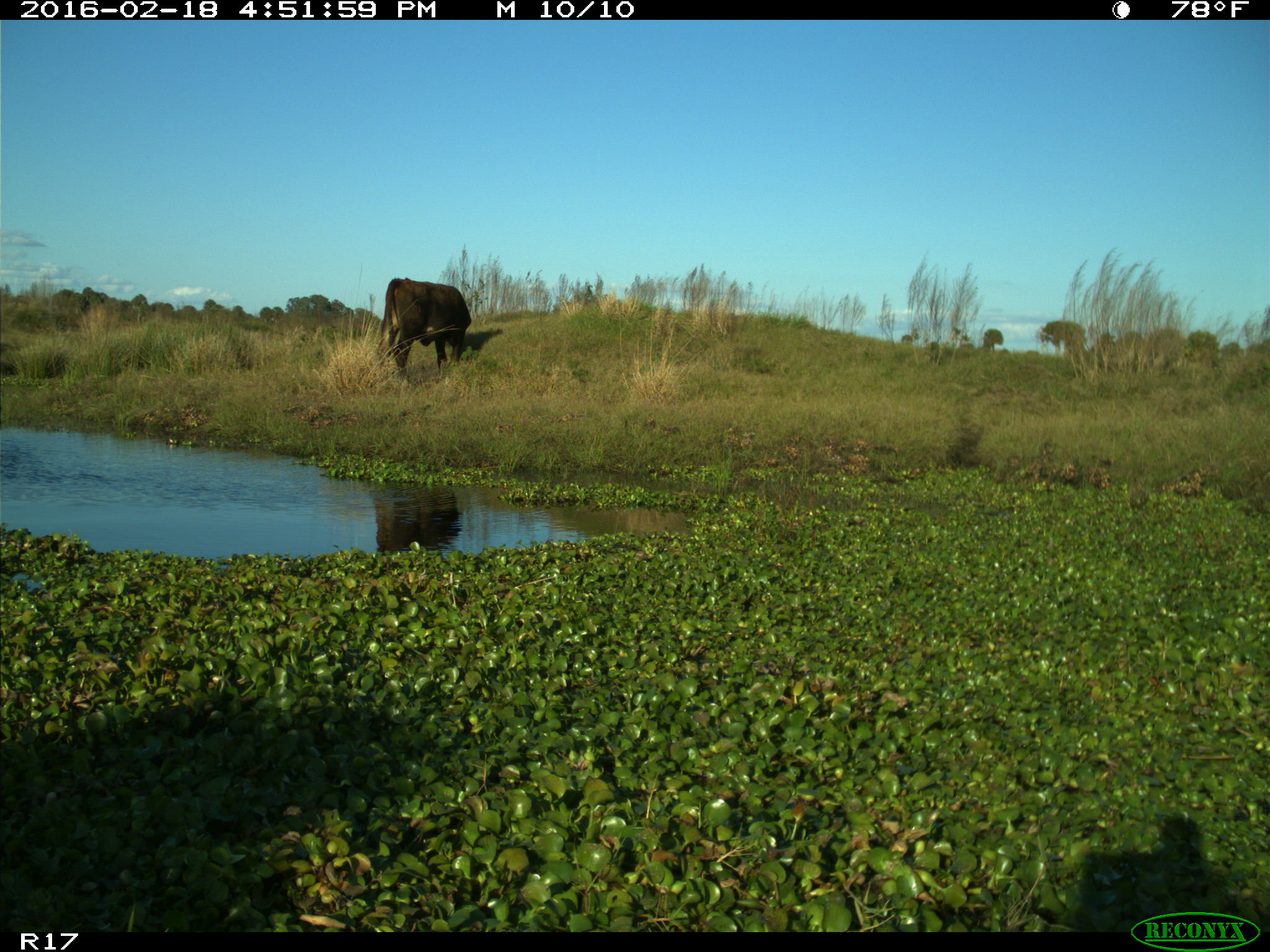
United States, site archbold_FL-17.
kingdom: Animalia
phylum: Chordata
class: Mammalia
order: Artiodactyla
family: Bovidae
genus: Bos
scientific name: Bos taurus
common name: domestic cow